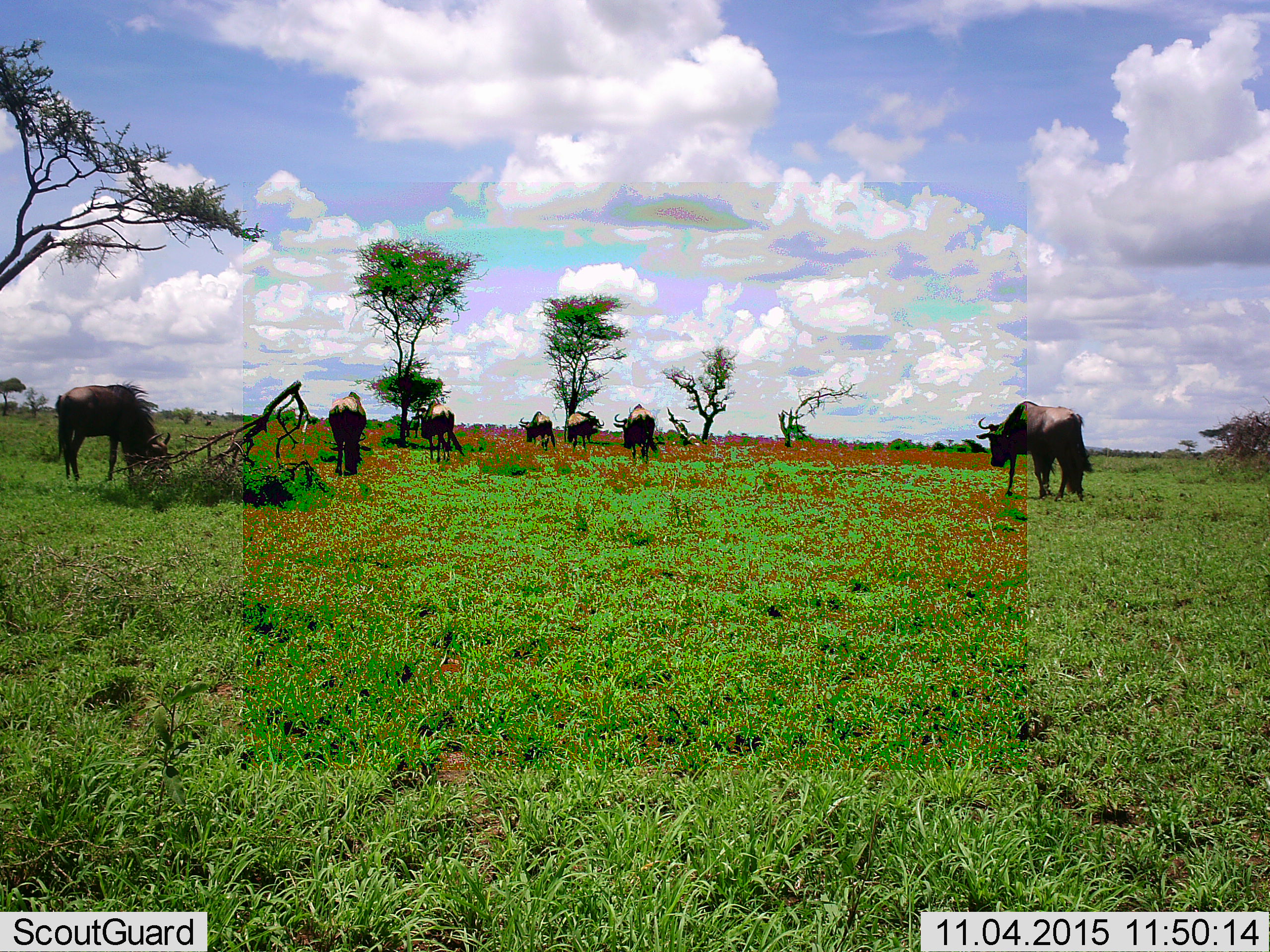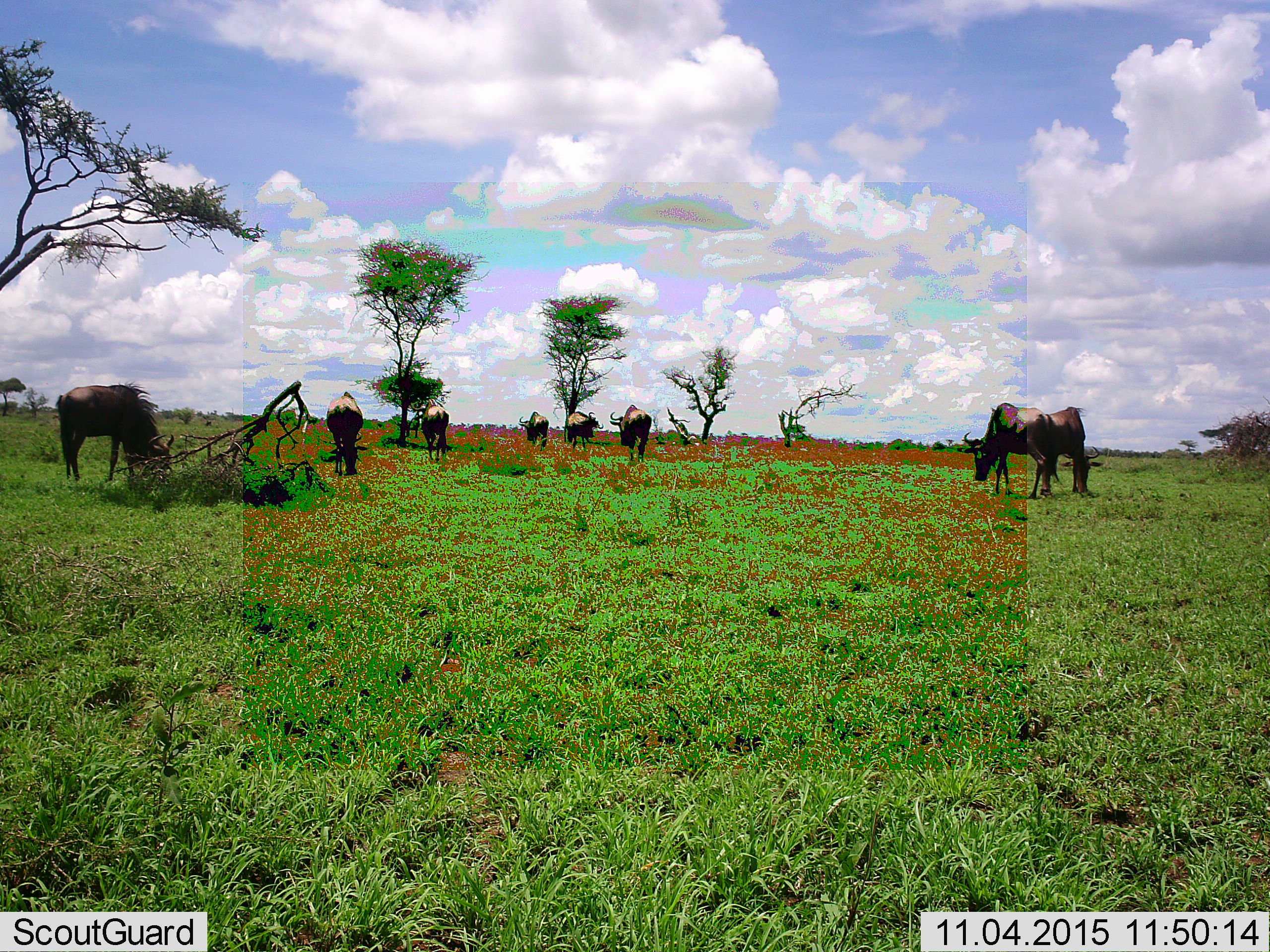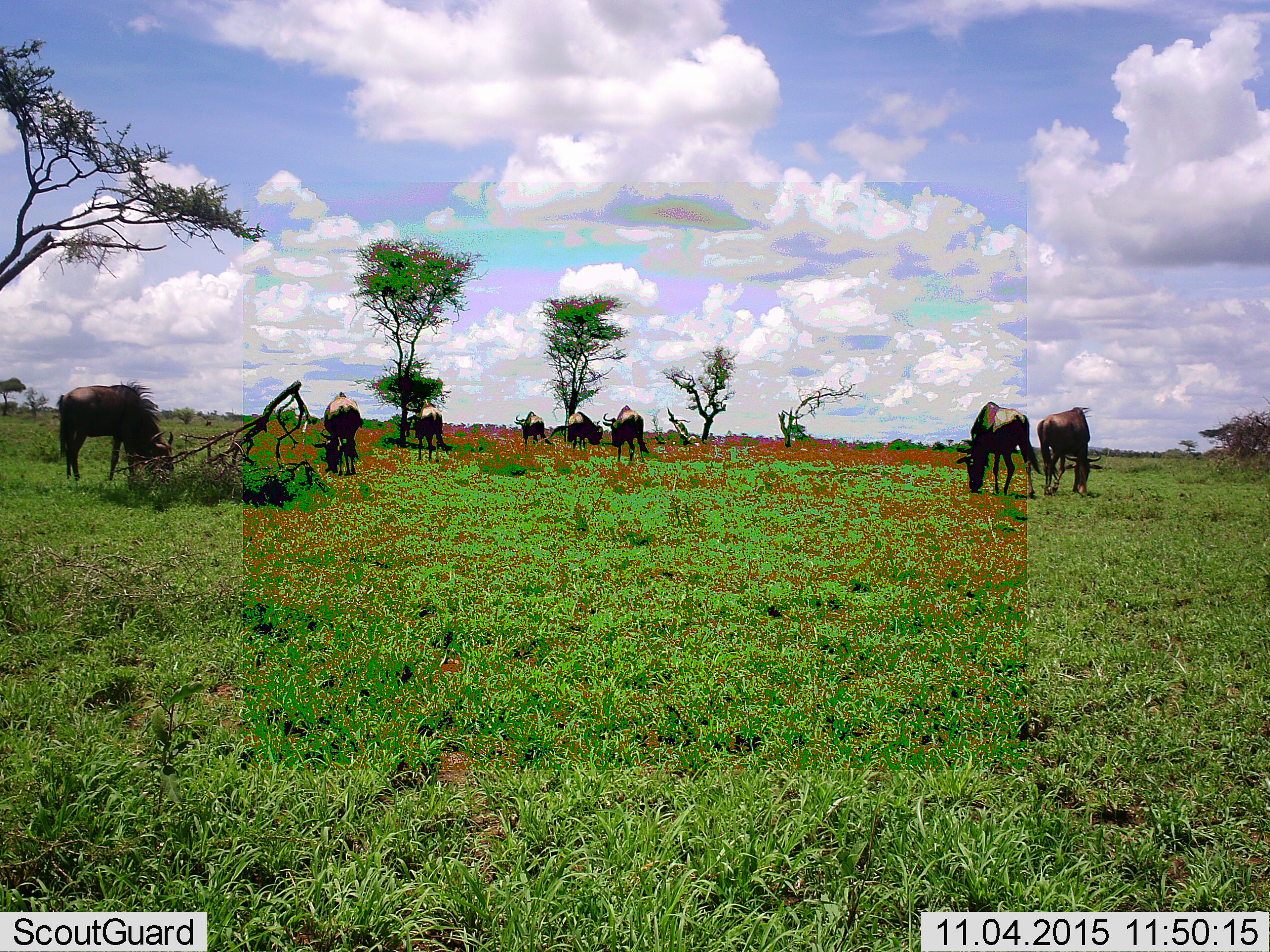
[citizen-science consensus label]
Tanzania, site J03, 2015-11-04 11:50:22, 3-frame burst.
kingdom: Animalia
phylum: Chordata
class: Mammalia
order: Artiodactyla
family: Bovidae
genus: Connochaetes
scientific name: Connochaetes taurinus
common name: blue wildebeest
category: wildebeest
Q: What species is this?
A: Wildebeest (blue wildebeest) (Connochaetes taurinus).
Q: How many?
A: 7.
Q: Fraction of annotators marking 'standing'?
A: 62%.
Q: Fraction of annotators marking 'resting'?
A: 0%.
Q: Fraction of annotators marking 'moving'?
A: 75%.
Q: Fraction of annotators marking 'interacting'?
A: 0%.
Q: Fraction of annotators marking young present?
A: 0%.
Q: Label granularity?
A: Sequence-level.